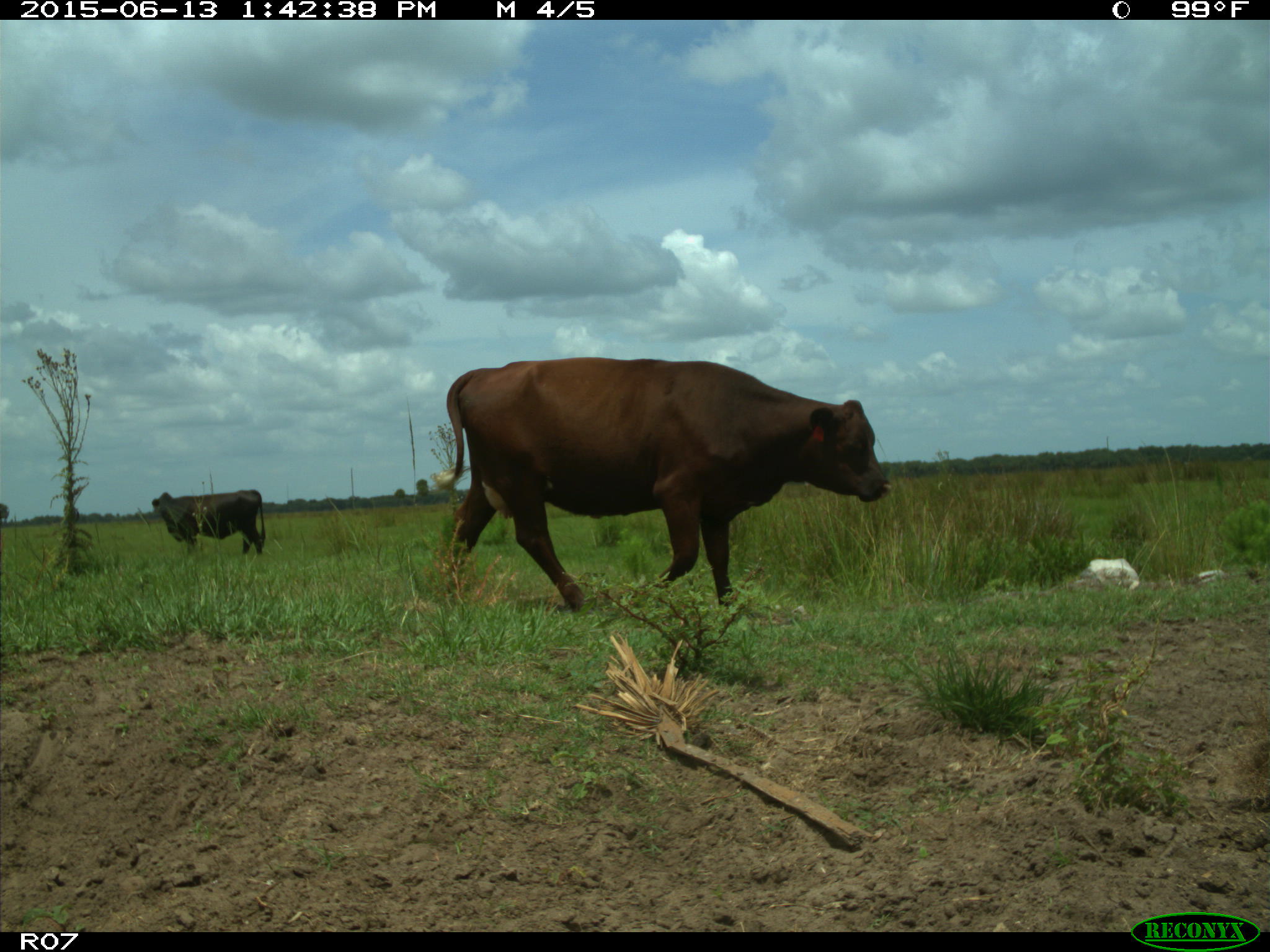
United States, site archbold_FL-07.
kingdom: Animalia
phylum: Chordata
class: Mammalia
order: Artiodactyla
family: Bovidae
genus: Bos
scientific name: Bos taurus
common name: domestic cow